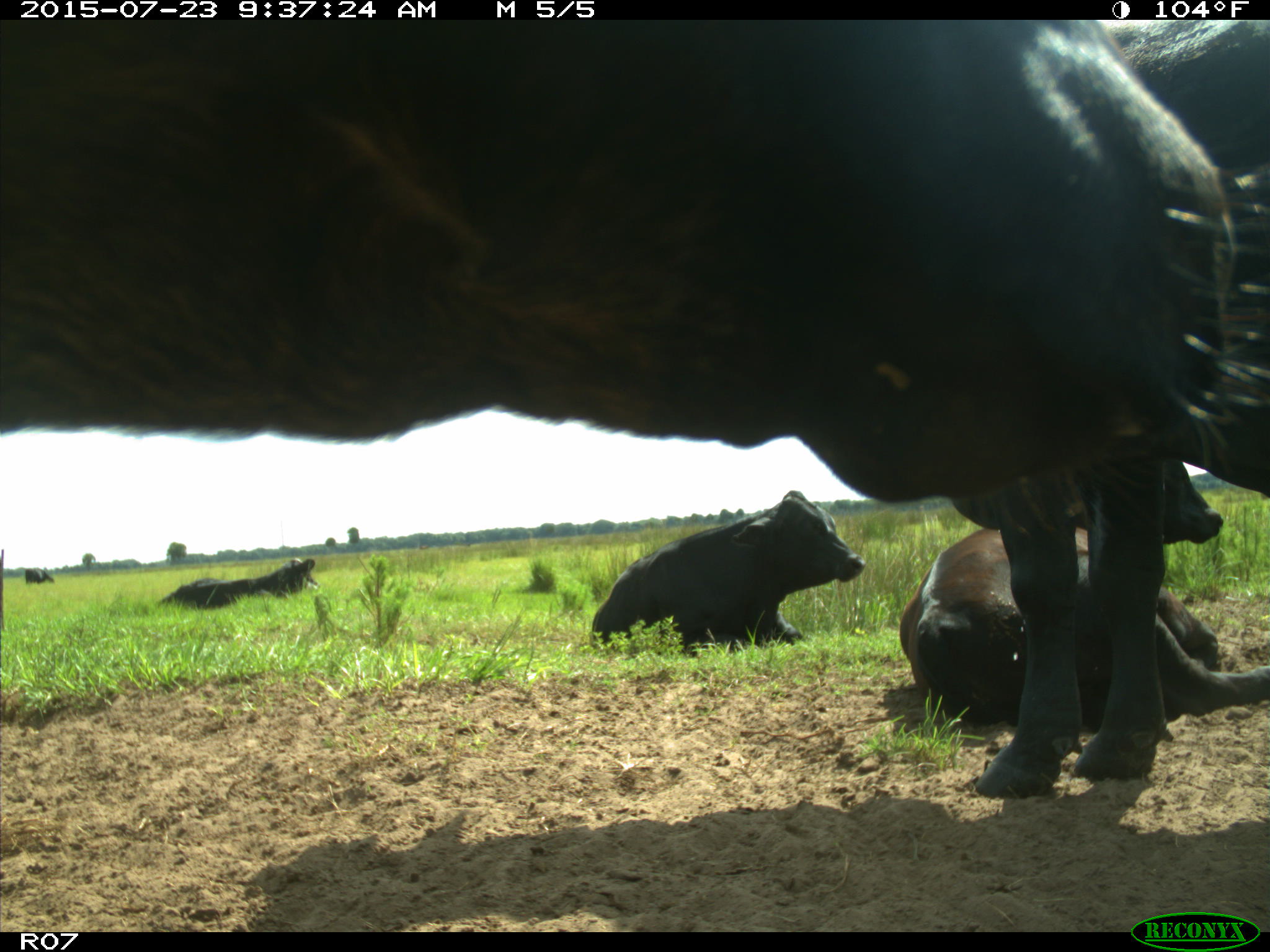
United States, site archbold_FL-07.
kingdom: Animalia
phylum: Chordata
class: Mammalia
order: Artiodactyla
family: Bovidae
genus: Bos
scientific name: Bos taurus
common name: domestic cow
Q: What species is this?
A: Bos taurus (domestic cow).